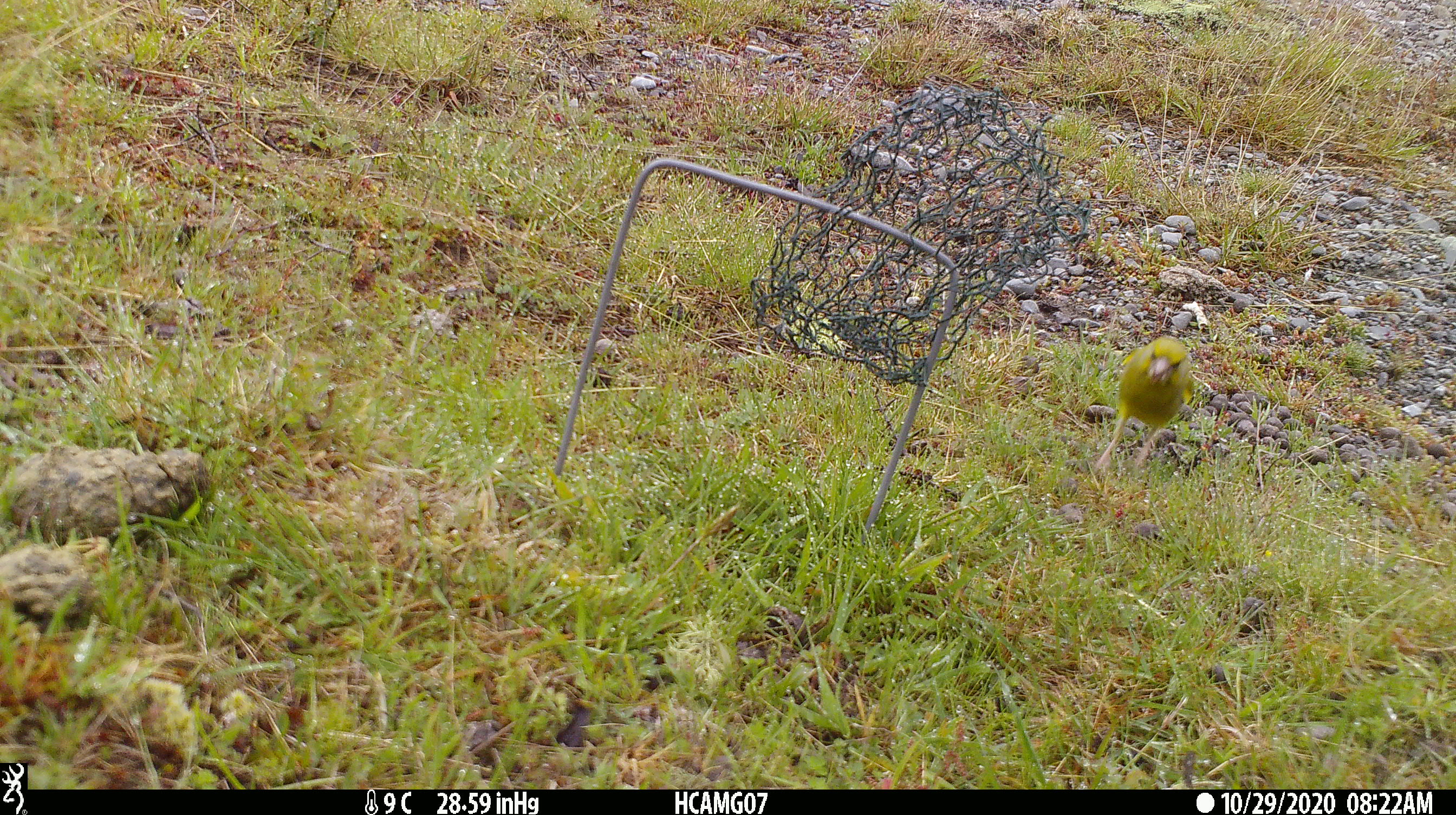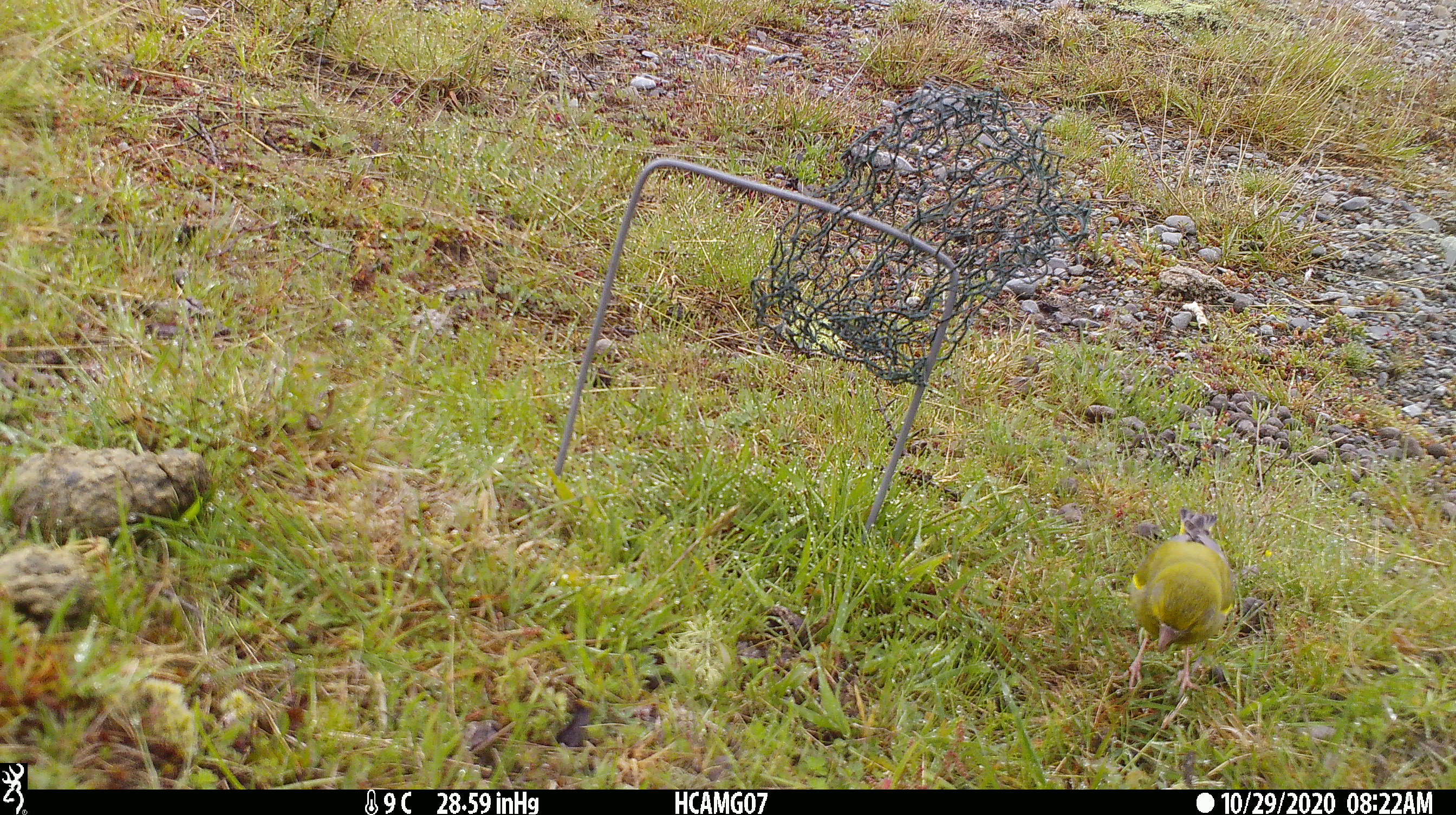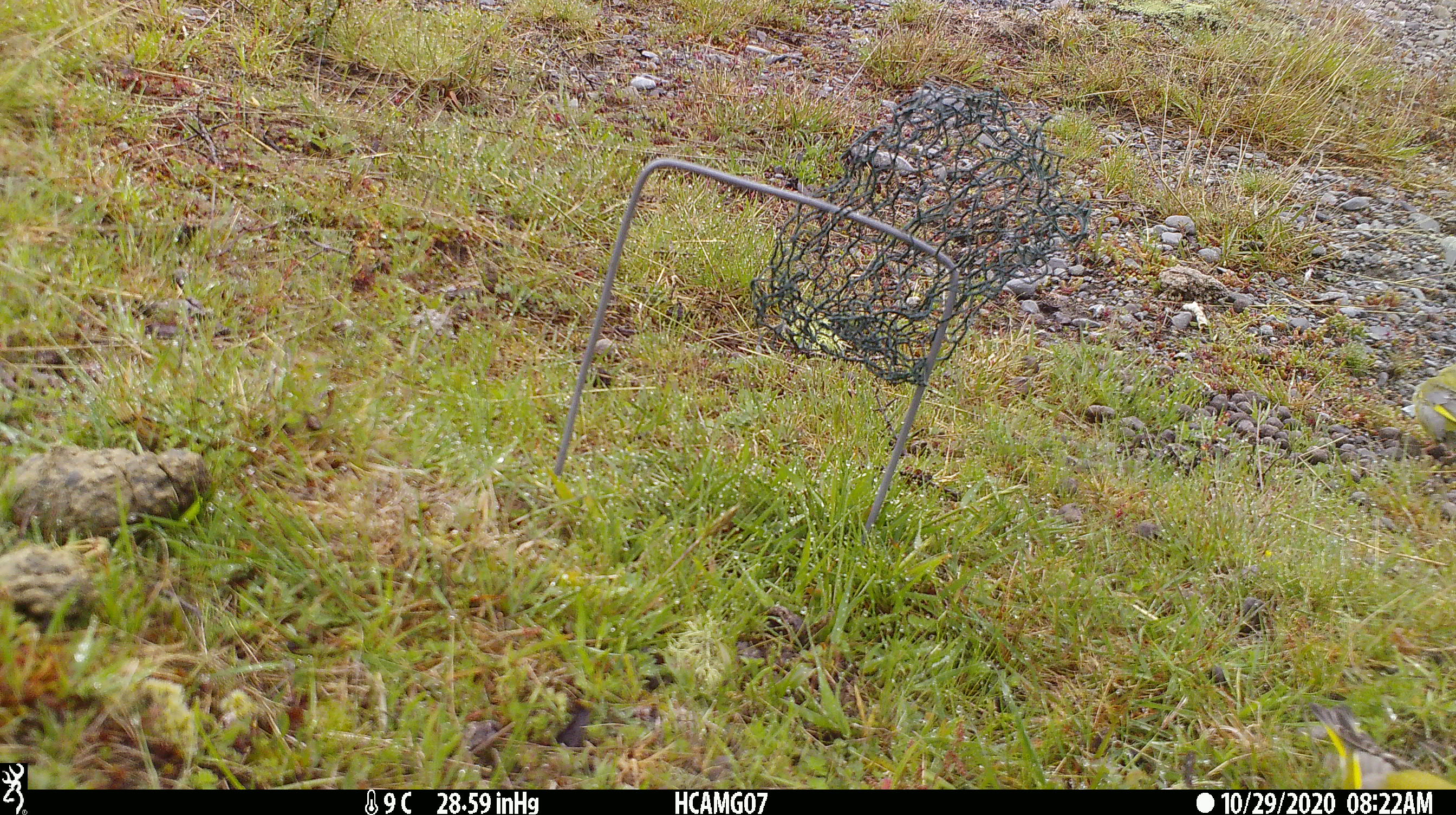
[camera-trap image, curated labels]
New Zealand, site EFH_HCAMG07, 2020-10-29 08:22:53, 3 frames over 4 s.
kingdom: Animalia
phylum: Chordata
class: Aves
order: Passeriformes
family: Fringillidae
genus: Chloris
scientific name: Chloris chloris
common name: greenfinch